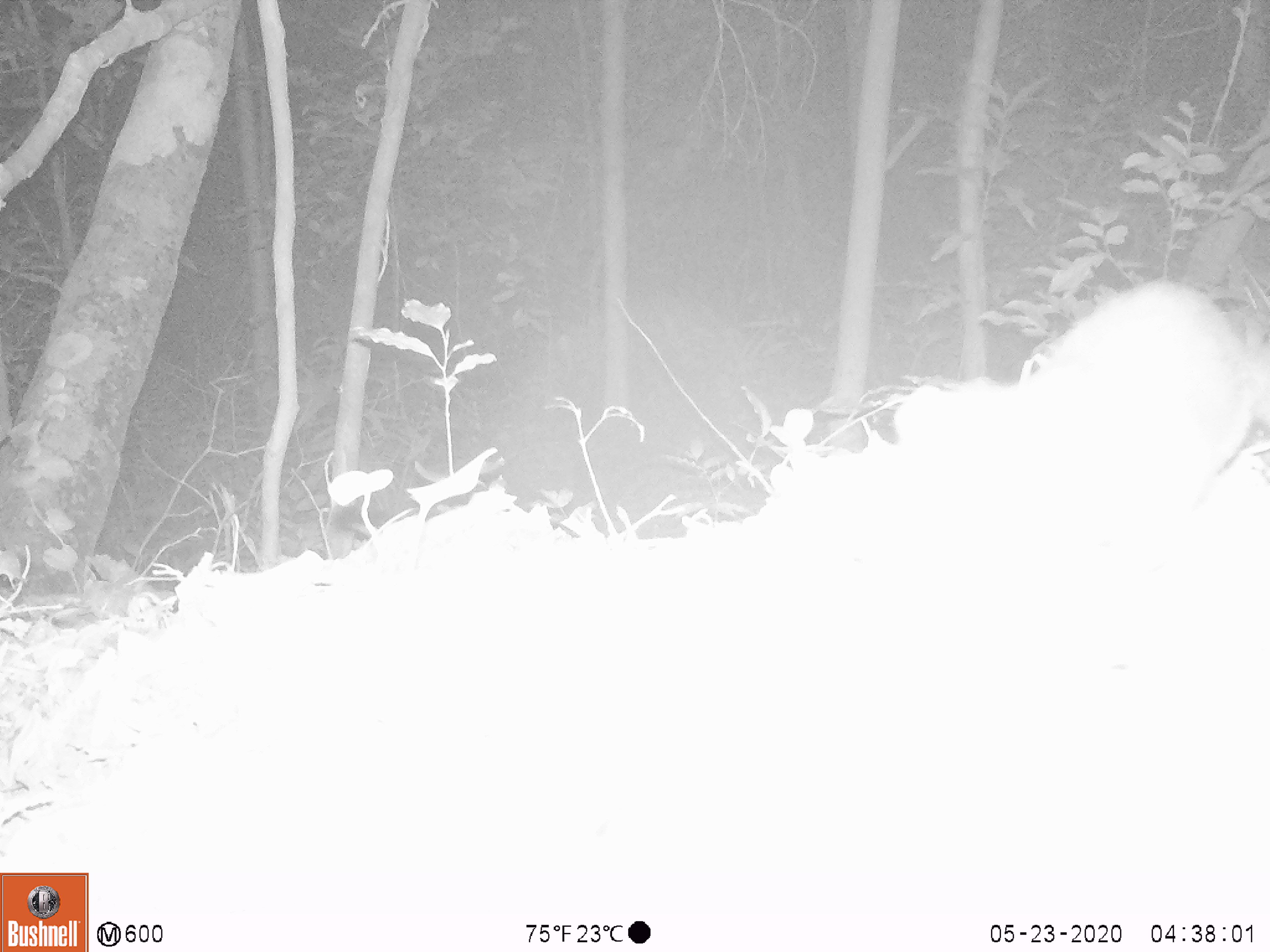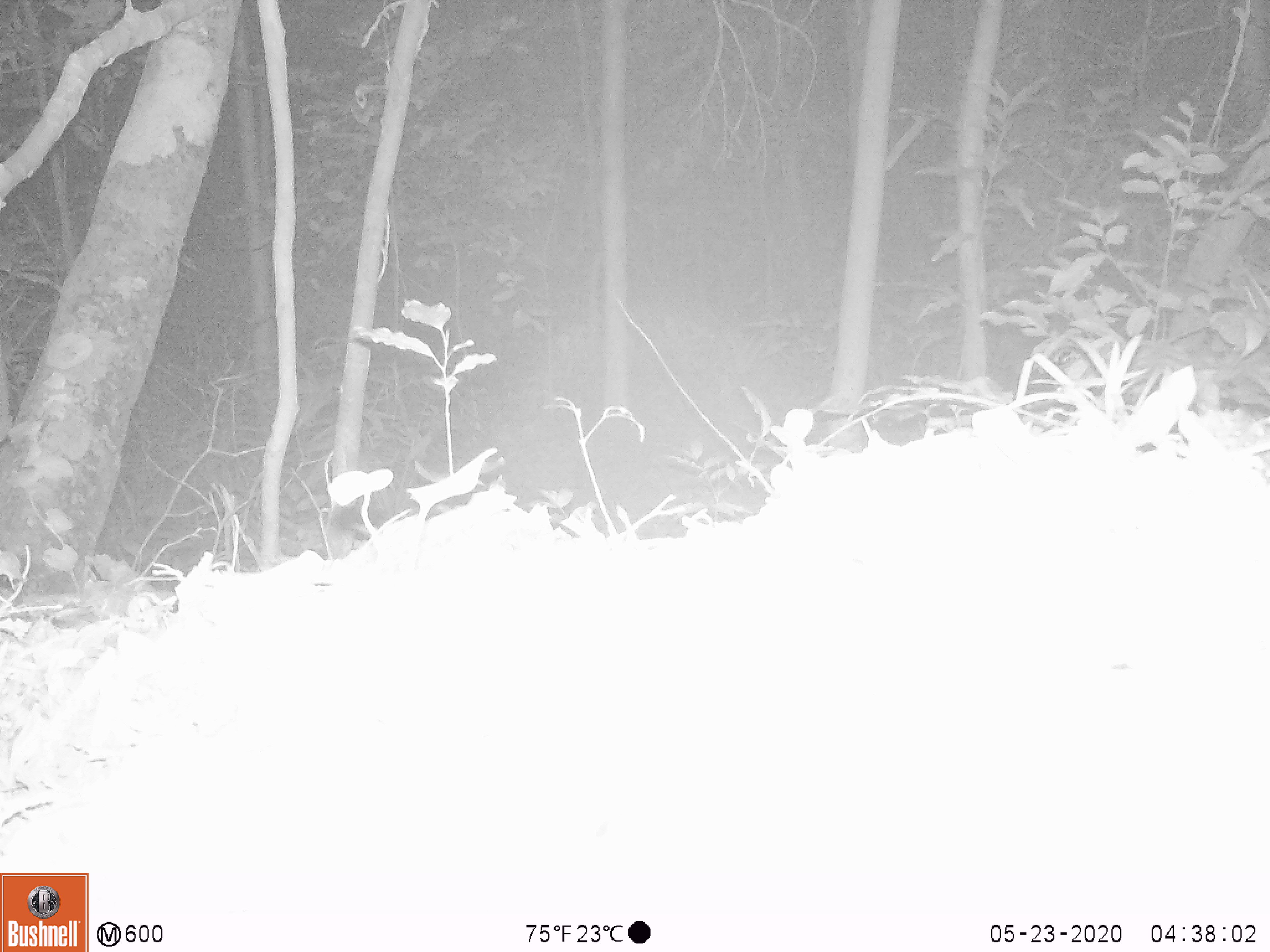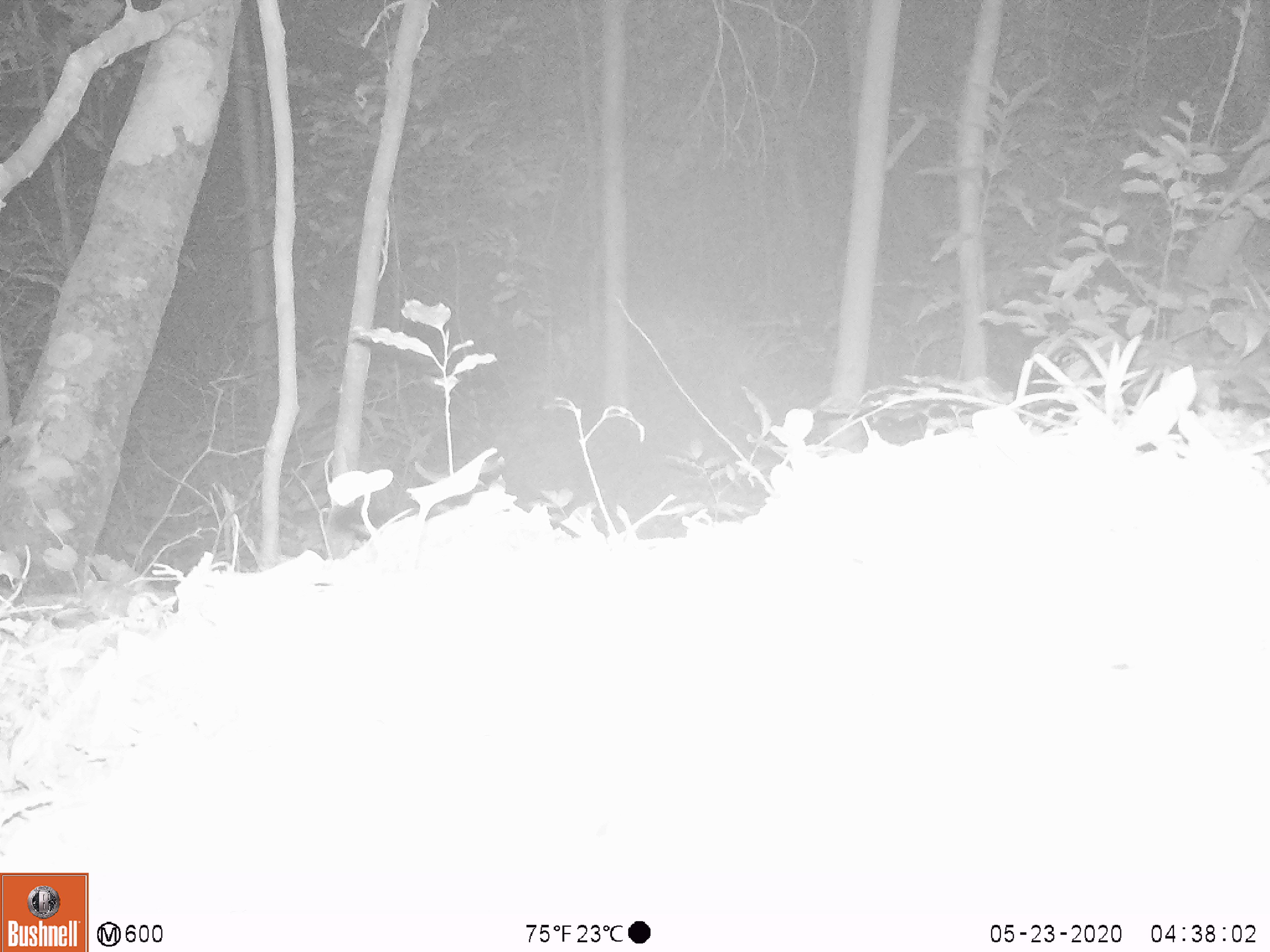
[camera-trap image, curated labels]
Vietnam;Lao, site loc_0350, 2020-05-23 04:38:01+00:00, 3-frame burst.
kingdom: Animalia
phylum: Chordata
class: Mammalia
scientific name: Mammalia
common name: mammal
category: unidentified small mammal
Unidentified small mammal (mammal) (Mammalia). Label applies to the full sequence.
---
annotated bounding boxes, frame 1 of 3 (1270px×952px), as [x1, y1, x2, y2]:
unidentified small mammal: [892, 277, 1270, 529]